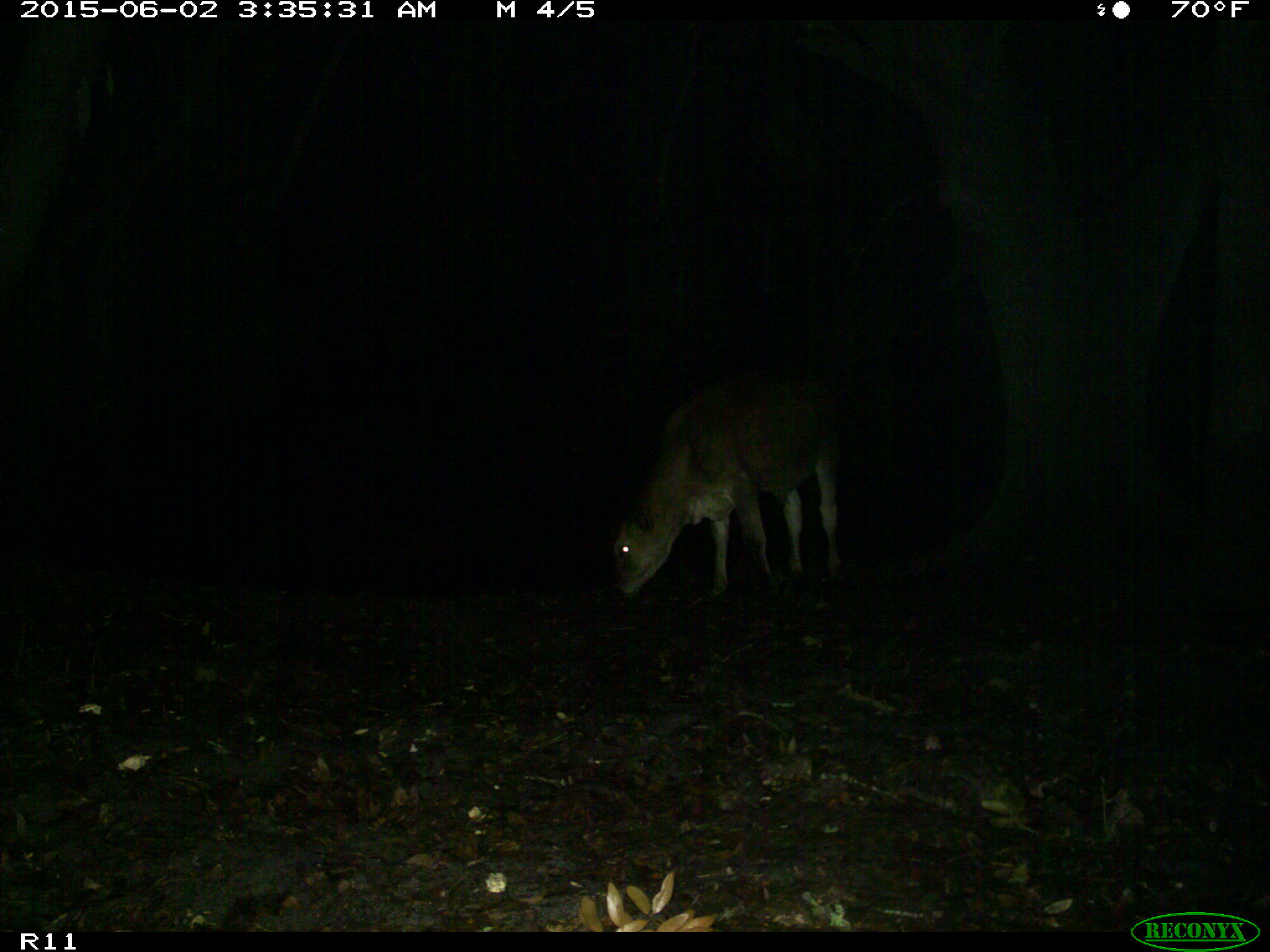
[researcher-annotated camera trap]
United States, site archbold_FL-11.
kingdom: Animalia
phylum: Chordata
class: Mammalia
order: Artiodactyla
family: Bovidae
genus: Bos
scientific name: Bos taurus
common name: domestic cow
Bos taurus (domestic cow).